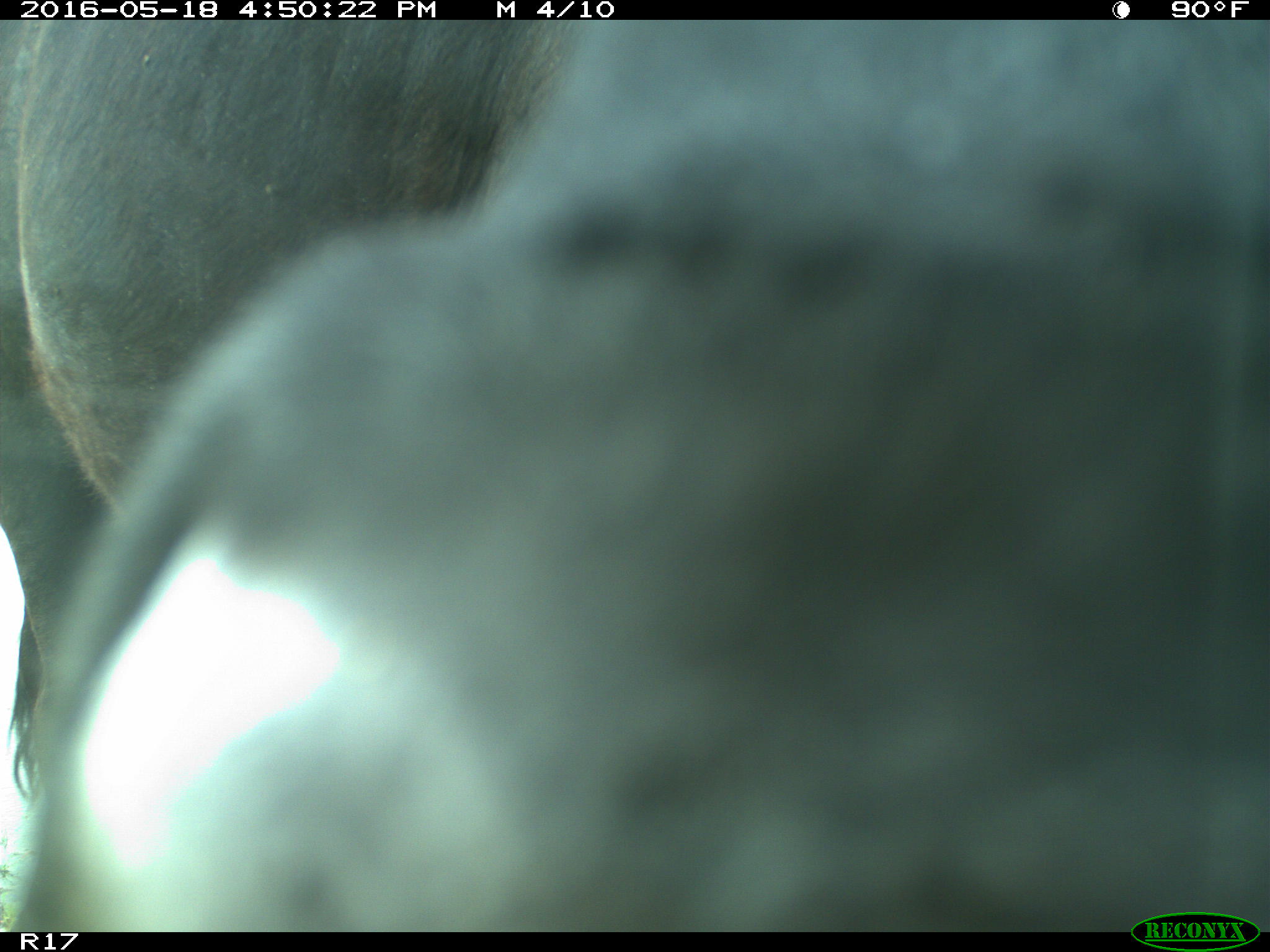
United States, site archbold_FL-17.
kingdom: Animalia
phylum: Chordata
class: Mammalia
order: Artiodactyla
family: Bovidae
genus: Bos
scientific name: Bos taurus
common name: domestic cow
Bos taurus (domestic cow).